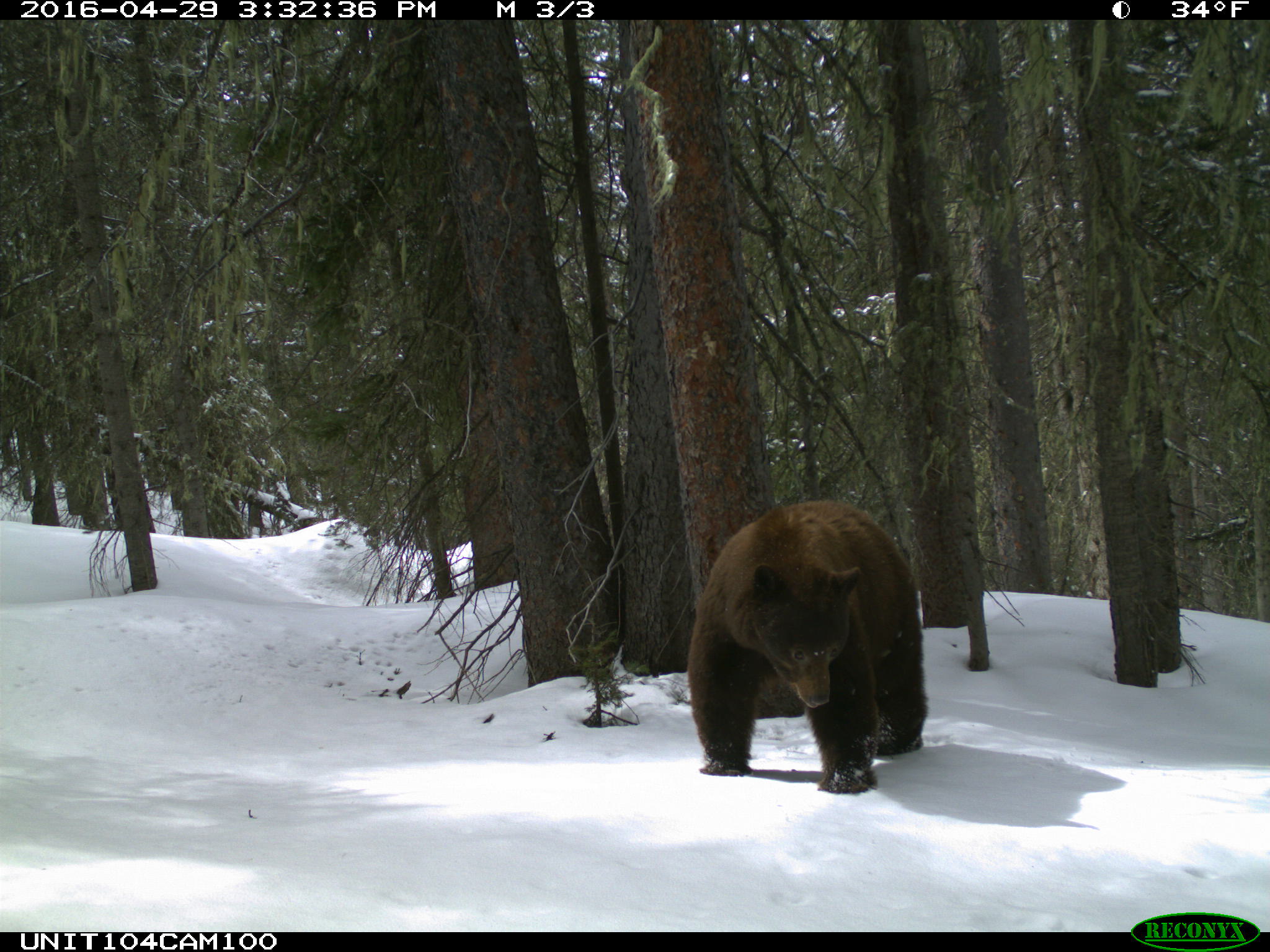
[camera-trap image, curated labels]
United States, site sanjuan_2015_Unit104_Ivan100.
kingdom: Animalia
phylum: Chordata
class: Mammalia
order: Carnivora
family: Ursidae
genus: Ursus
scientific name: Ursus americanus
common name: american black bear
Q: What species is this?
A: Ursus americanus (american black bear).